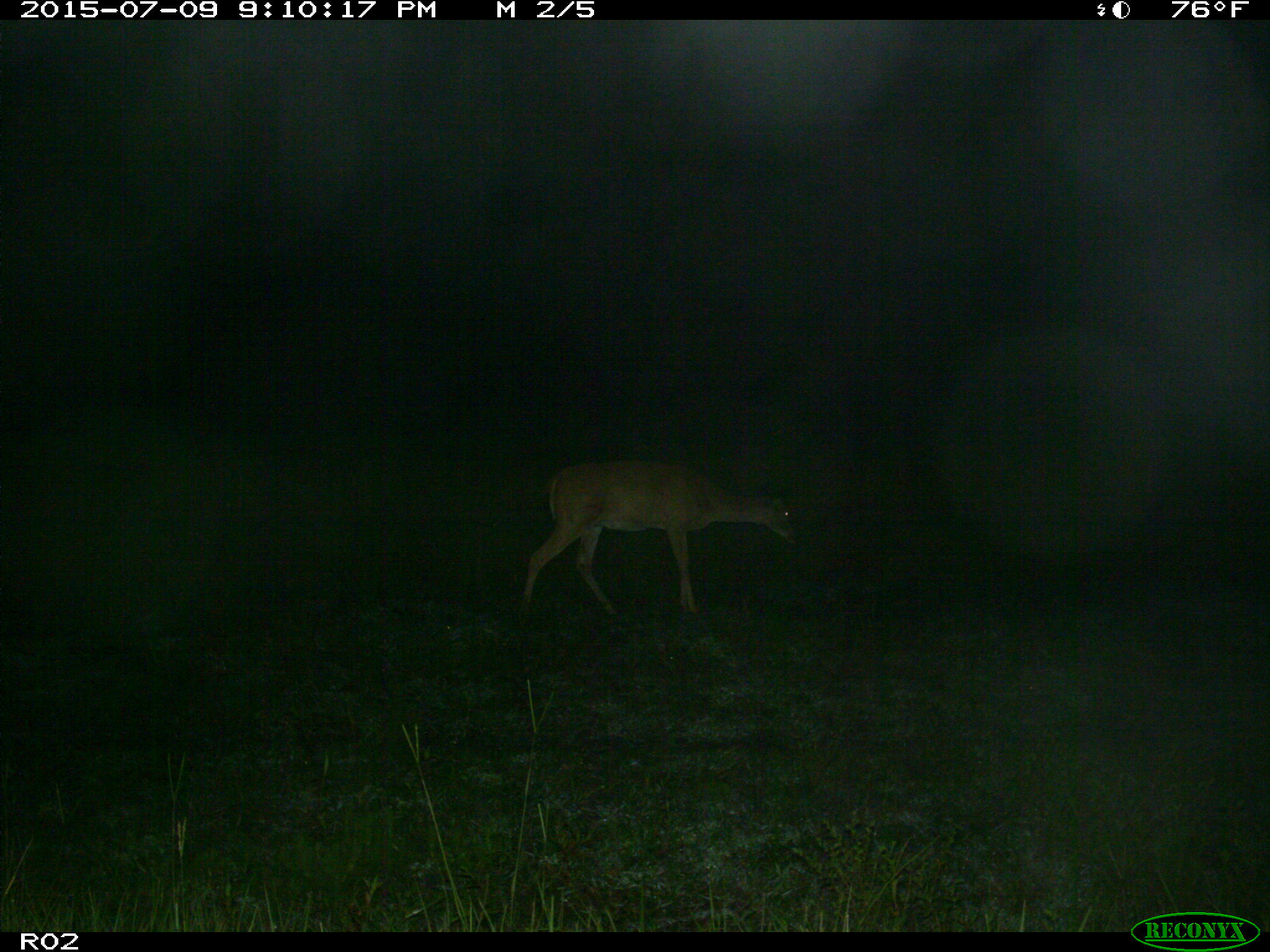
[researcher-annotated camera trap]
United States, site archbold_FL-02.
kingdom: Animalia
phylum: Chordata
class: Mammalia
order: Artiodactyla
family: Cervidae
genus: Odocoileus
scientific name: Odocoileus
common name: deer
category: unidentified deer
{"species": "unidentified deer (deer) (Odocoileus)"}